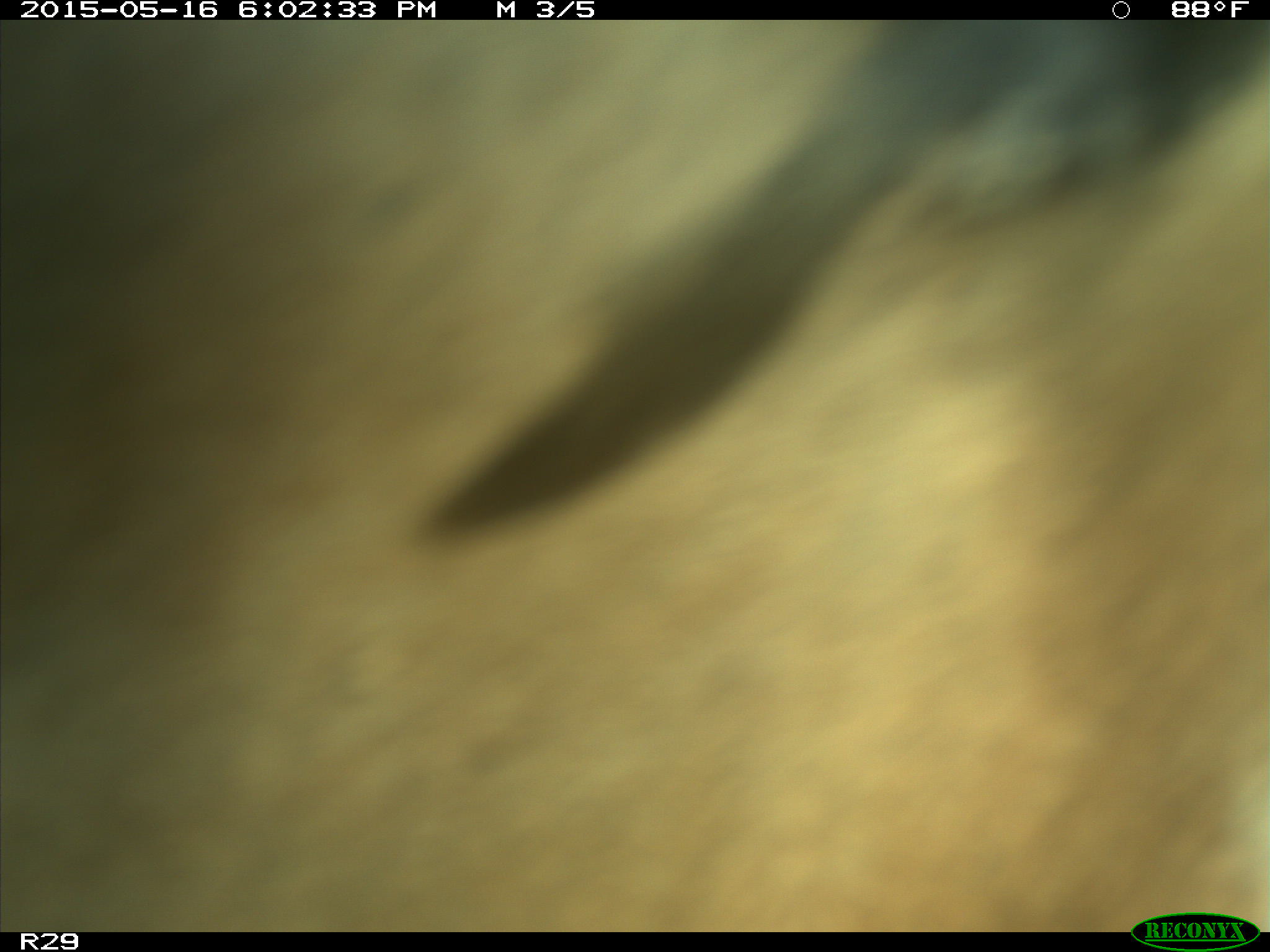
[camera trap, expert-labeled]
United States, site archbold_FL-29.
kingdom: Animalia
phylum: Chordata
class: Mammalia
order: Artiodactyla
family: Bovidae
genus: Bos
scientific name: Bos taurus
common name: domestic cow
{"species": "Bos taurus (domestic cow)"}